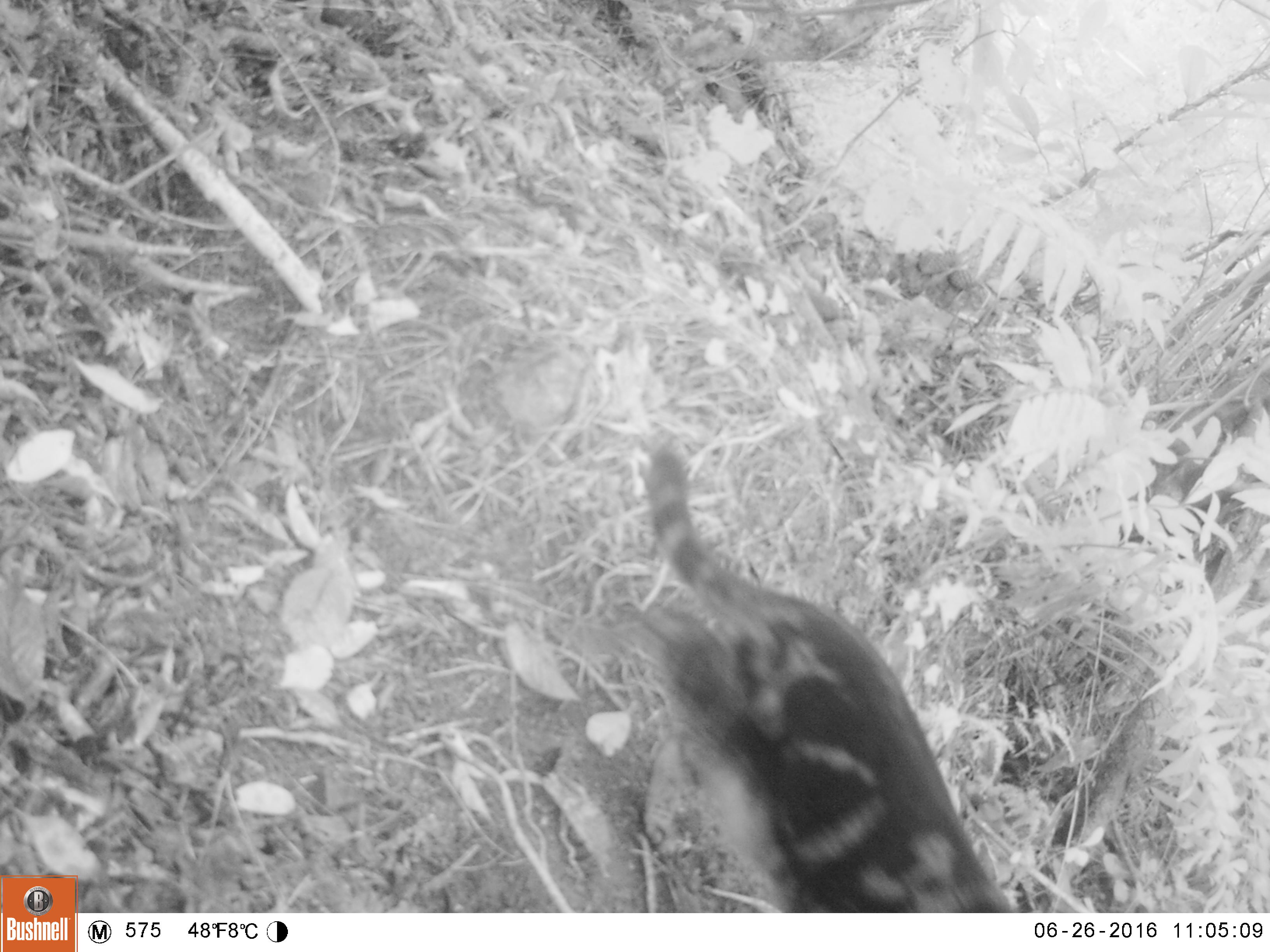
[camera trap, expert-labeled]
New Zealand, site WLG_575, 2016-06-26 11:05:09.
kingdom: Animalia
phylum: Chordata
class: Mammalia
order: Carnivora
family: Felidae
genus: Felis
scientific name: Felis catus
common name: domestic cat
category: cat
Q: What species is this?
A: Cat (domestic cat) (Felis catus).